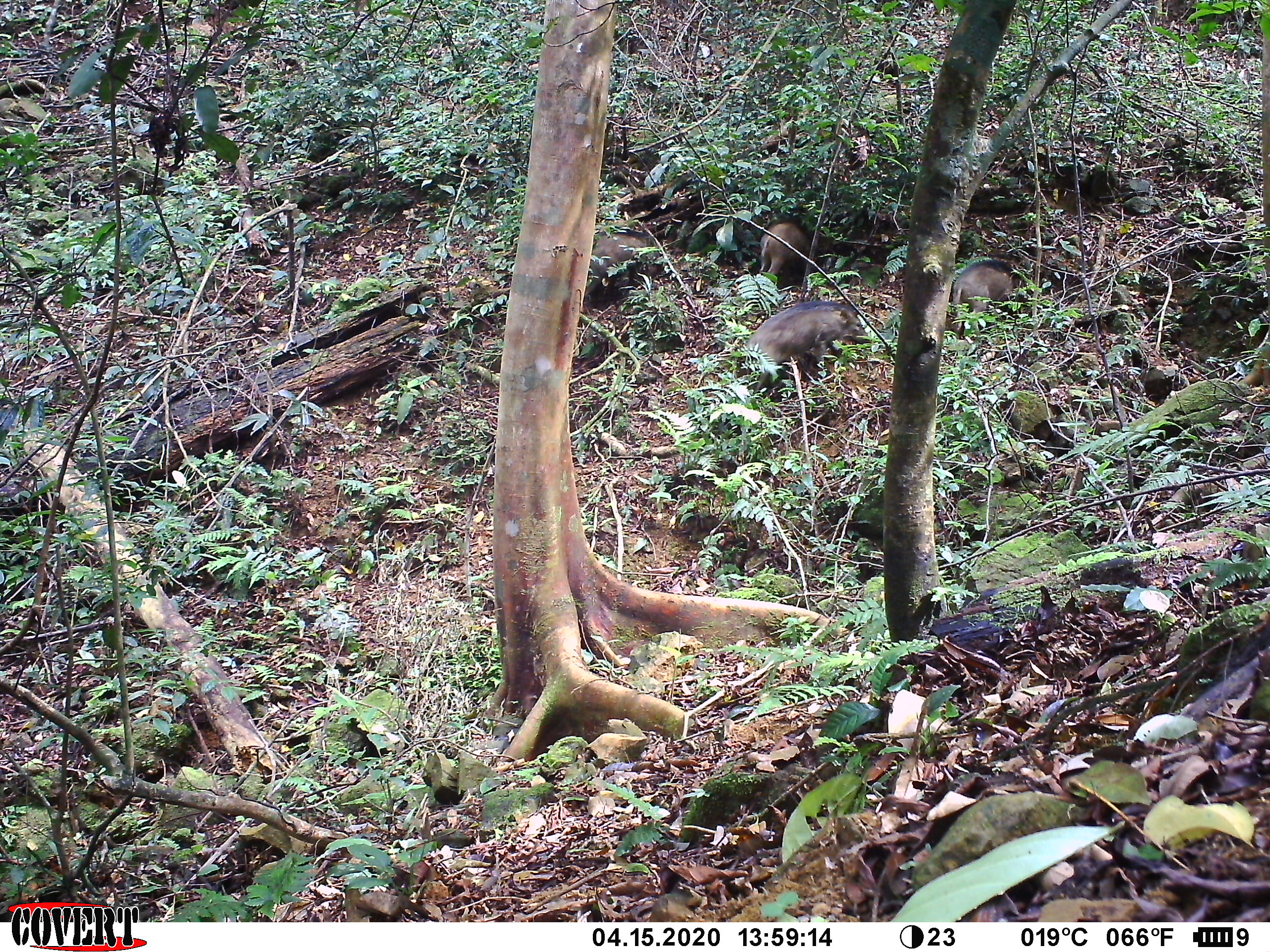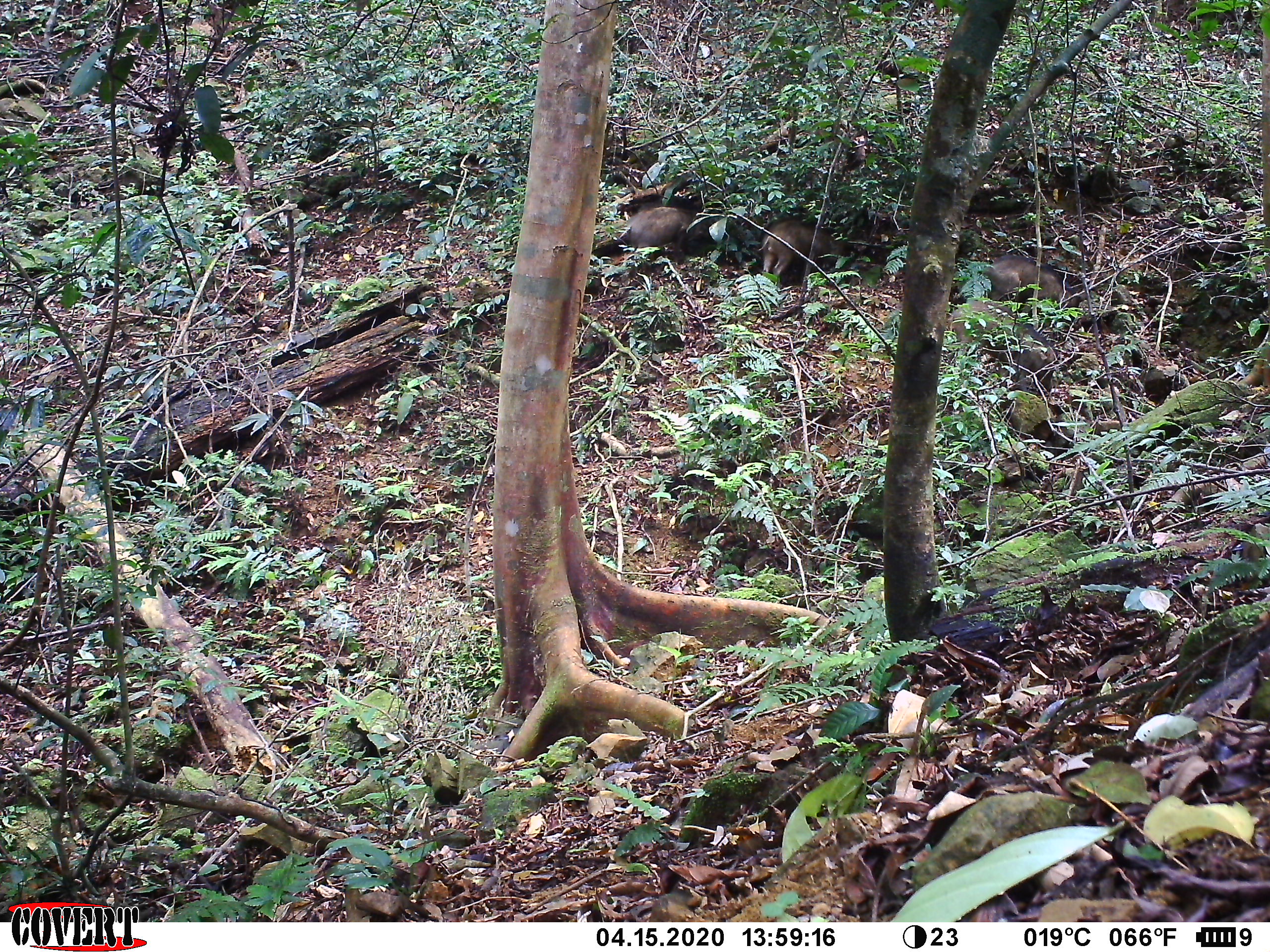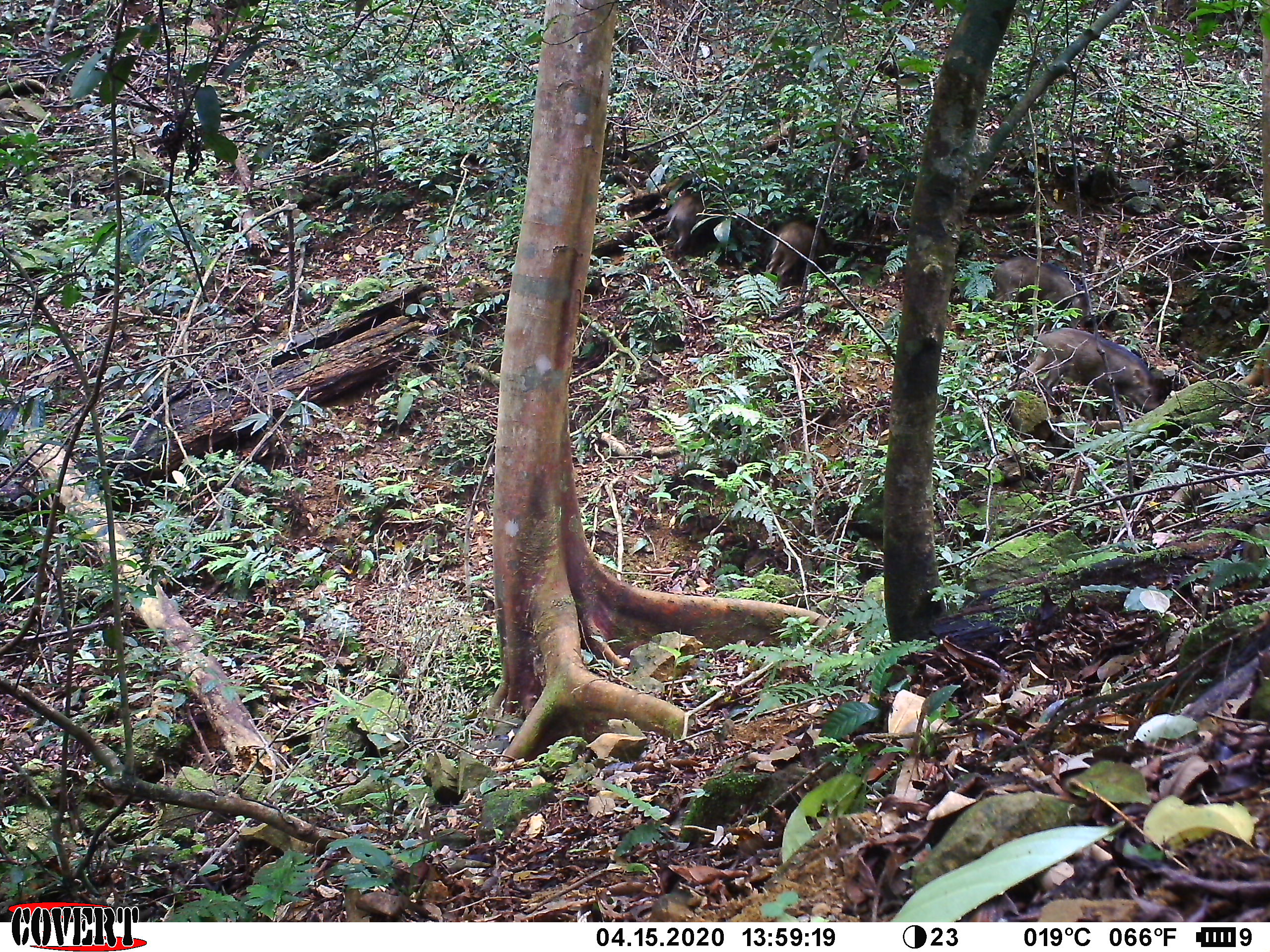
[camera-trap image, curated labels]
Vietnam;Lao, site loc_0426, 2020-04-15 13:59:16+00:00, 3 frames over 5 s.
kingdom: Animalia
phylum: Chordata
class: Mammalia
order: Artiodactyla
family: Suidae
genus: Sus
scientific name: Sus scrofa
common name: eurasian wild pig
Eurasian wild pig (Sus scrofa). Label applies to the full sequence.